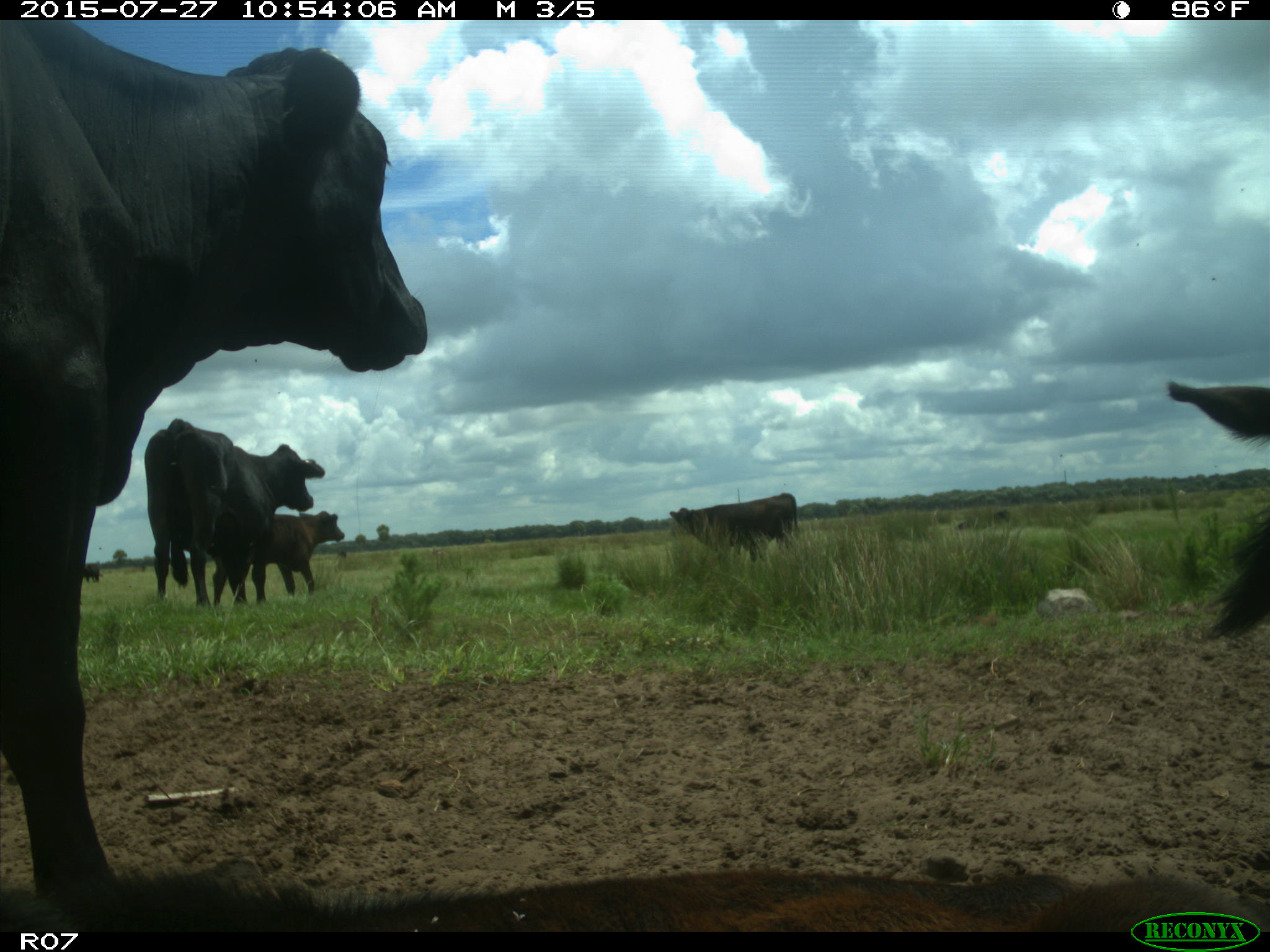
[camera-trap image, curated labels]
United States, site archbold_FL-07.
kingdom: Animalia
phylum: Chordata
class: Mammalia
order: Artiodactyla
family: Bovidae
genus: Bos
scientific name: Bos taurus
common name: domestic cow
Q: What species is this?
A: Bos taurus (domestic cow).